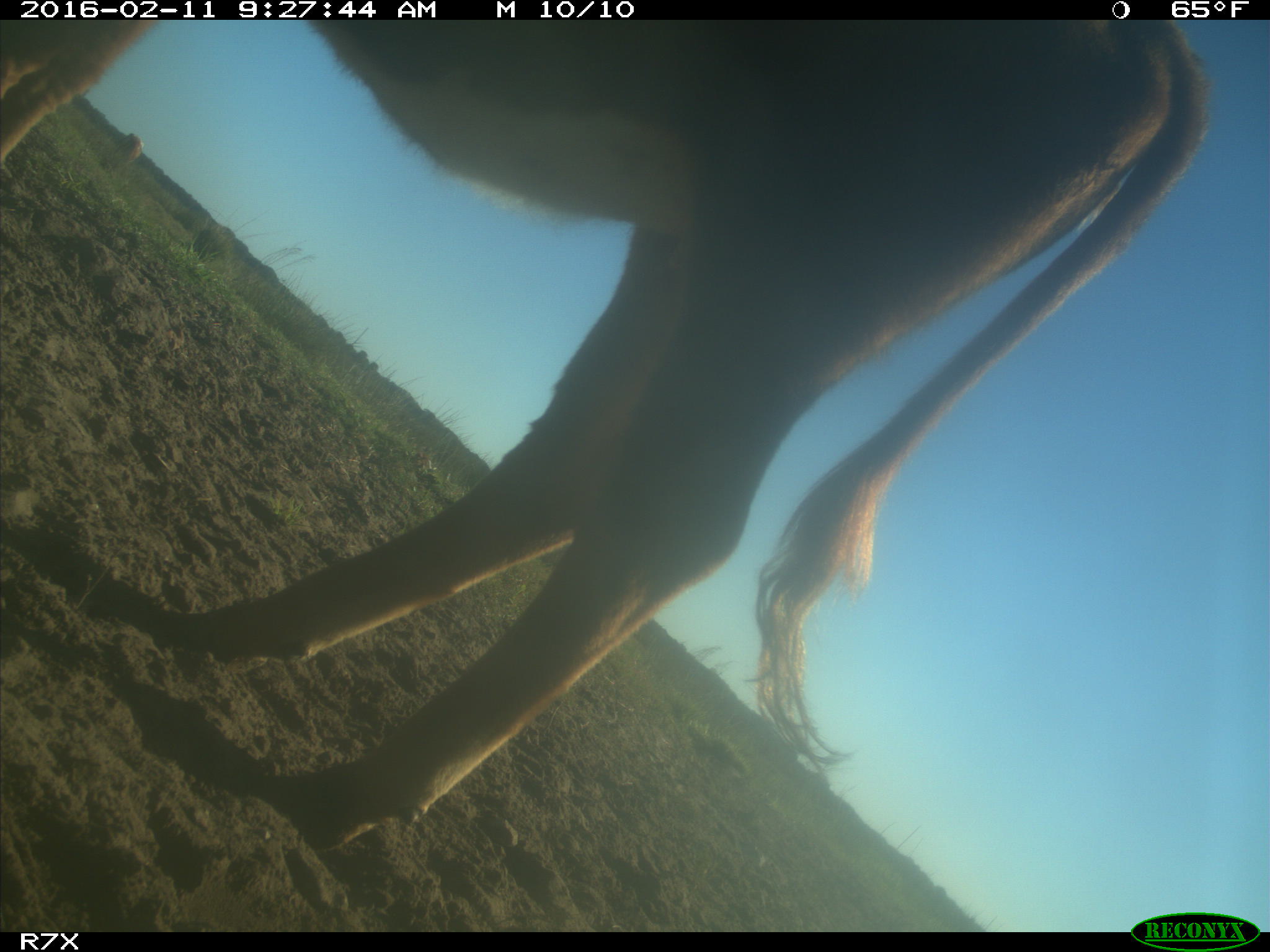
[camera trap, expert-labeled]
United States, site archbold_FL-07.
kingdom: Animalia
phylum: Chordata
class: Mammalia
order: Artiodactyla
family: Bovidae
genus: Bos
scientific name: Bos taurus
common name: domestic cow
Bos taurus (domestic cow).